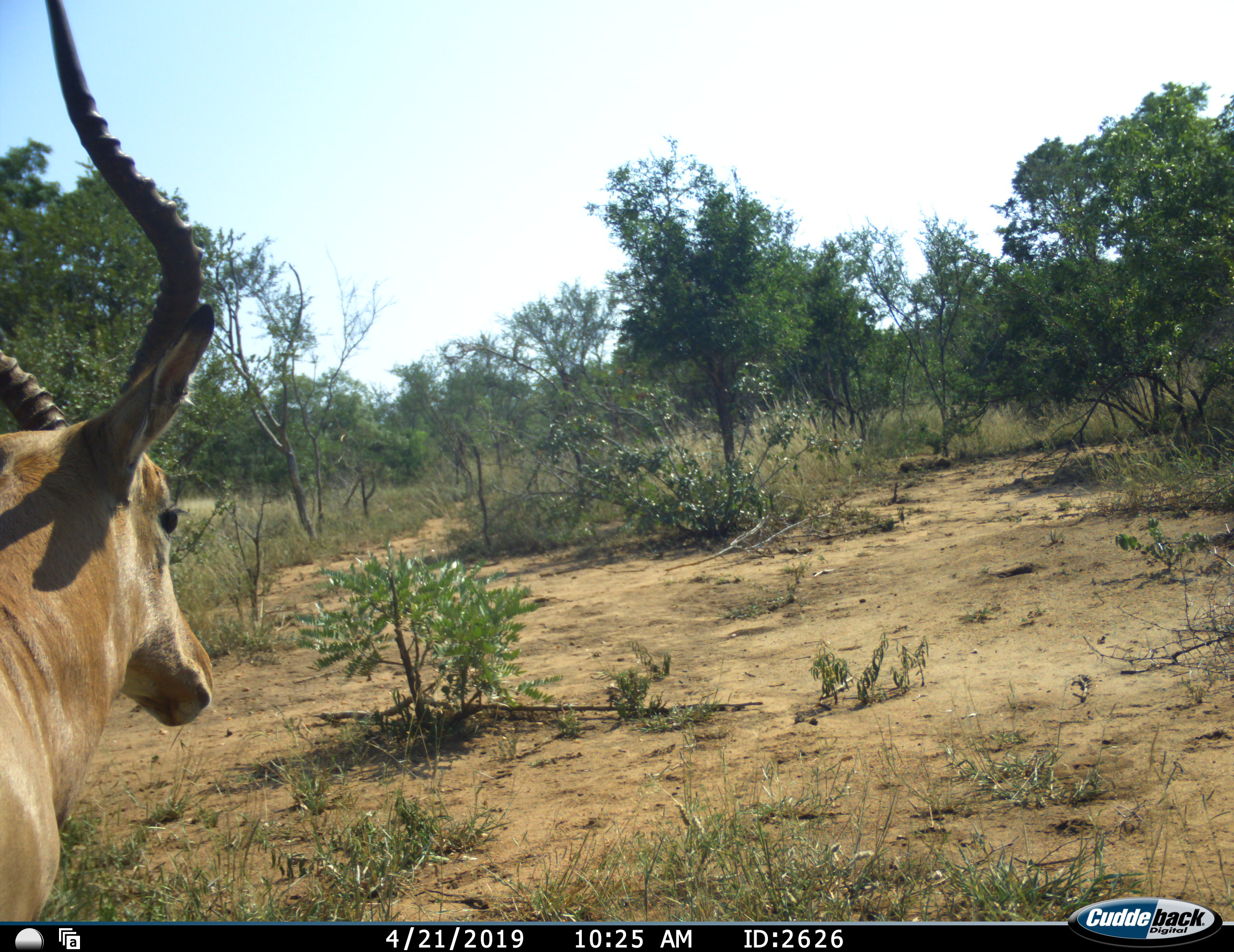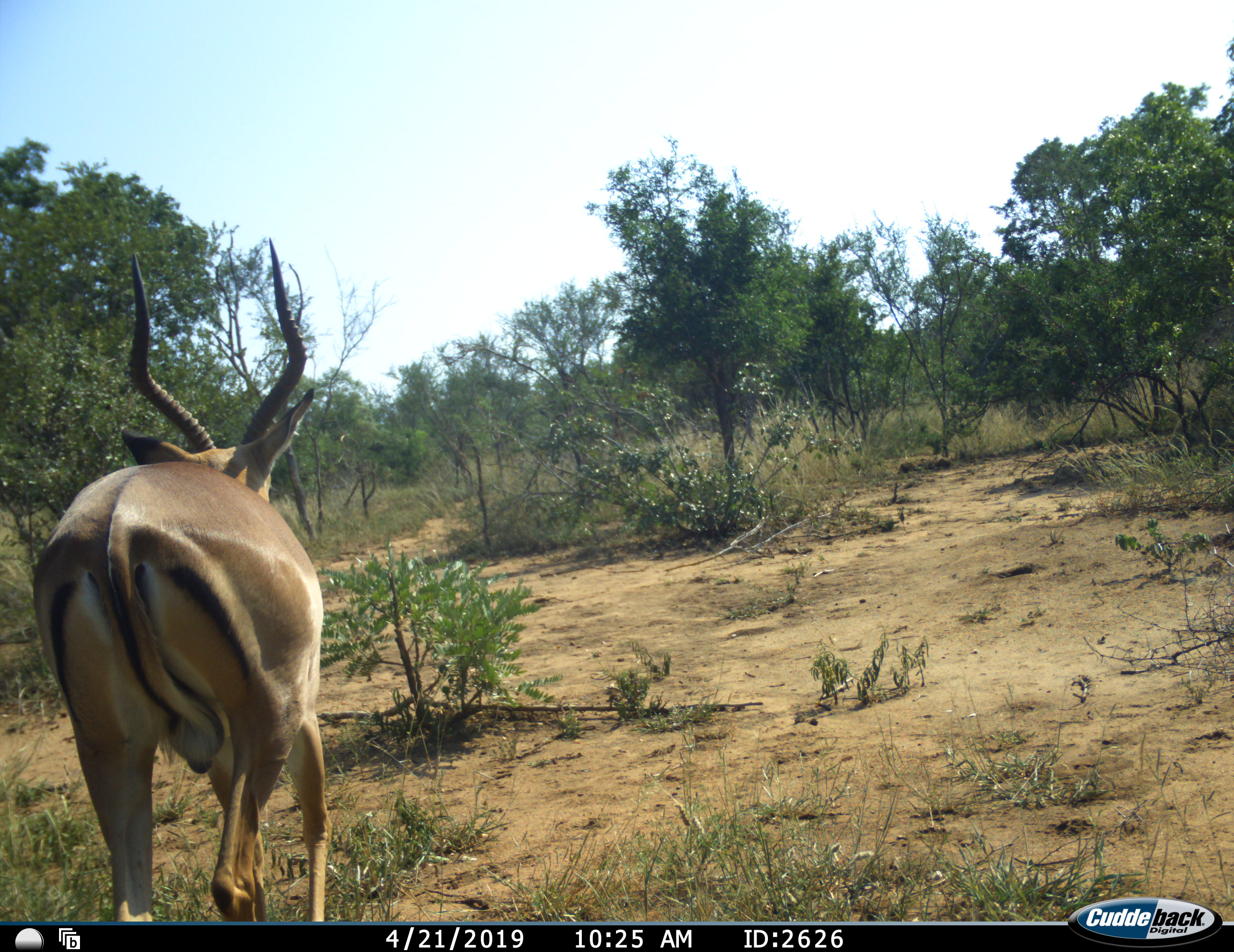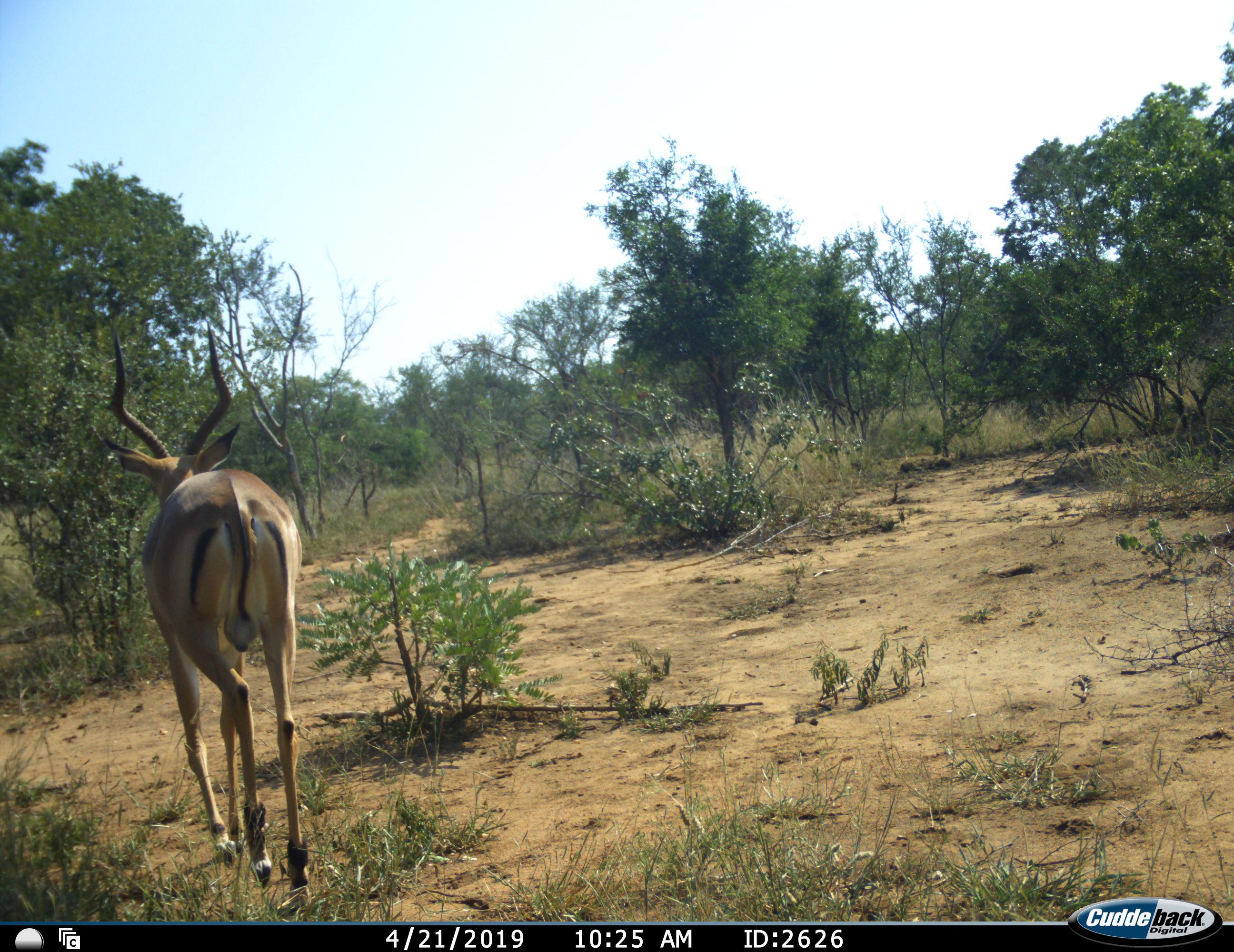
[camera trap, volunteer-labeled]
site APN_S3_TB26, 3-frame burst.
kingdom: Animalia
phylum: Chordata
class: Mammalia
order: Artiodactyla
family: Bovidae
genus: Aepyceros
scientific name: Aepyceros melampus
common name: impala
Impala (Aepyceros melampus), count 1. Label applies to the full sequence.